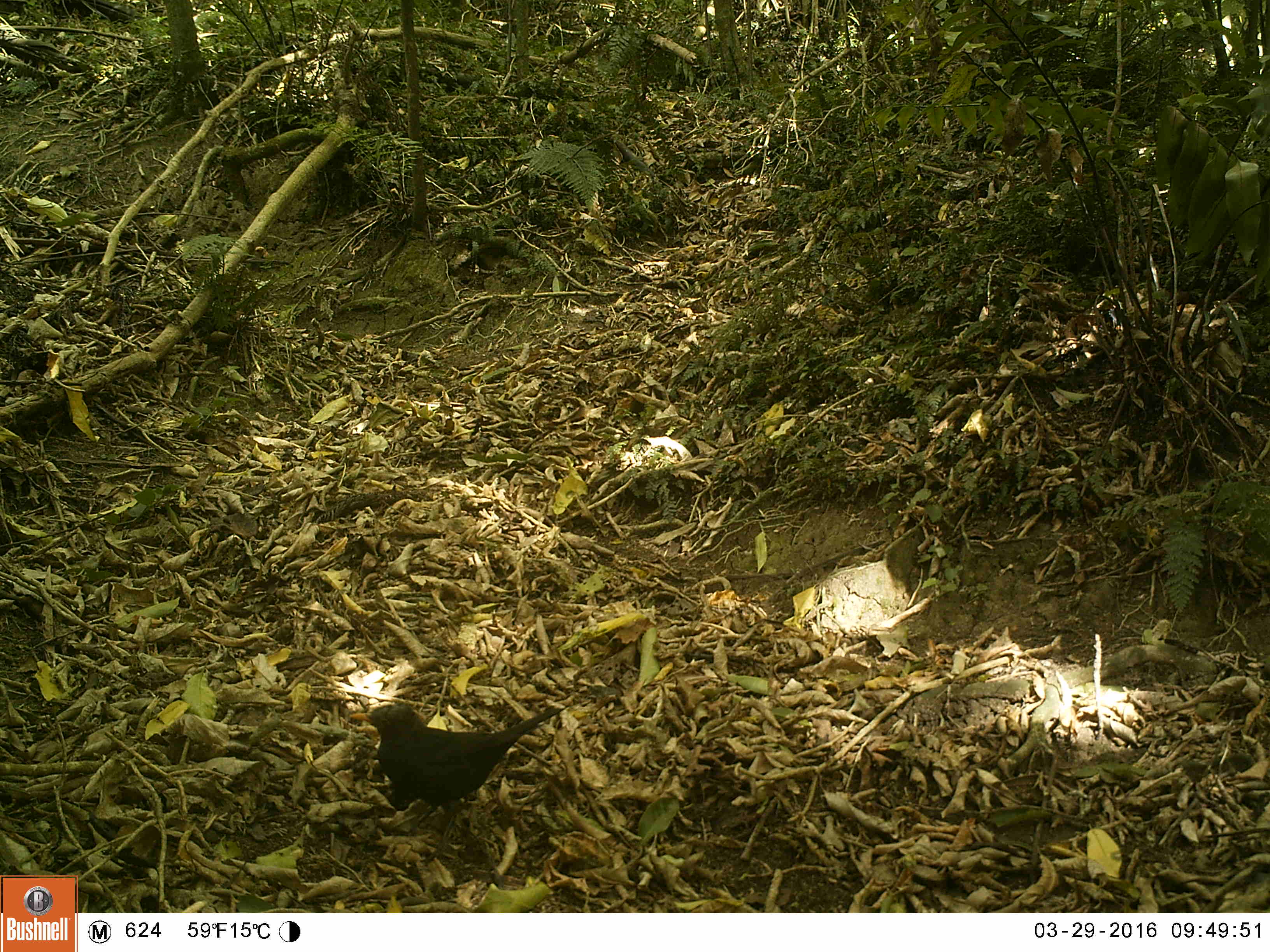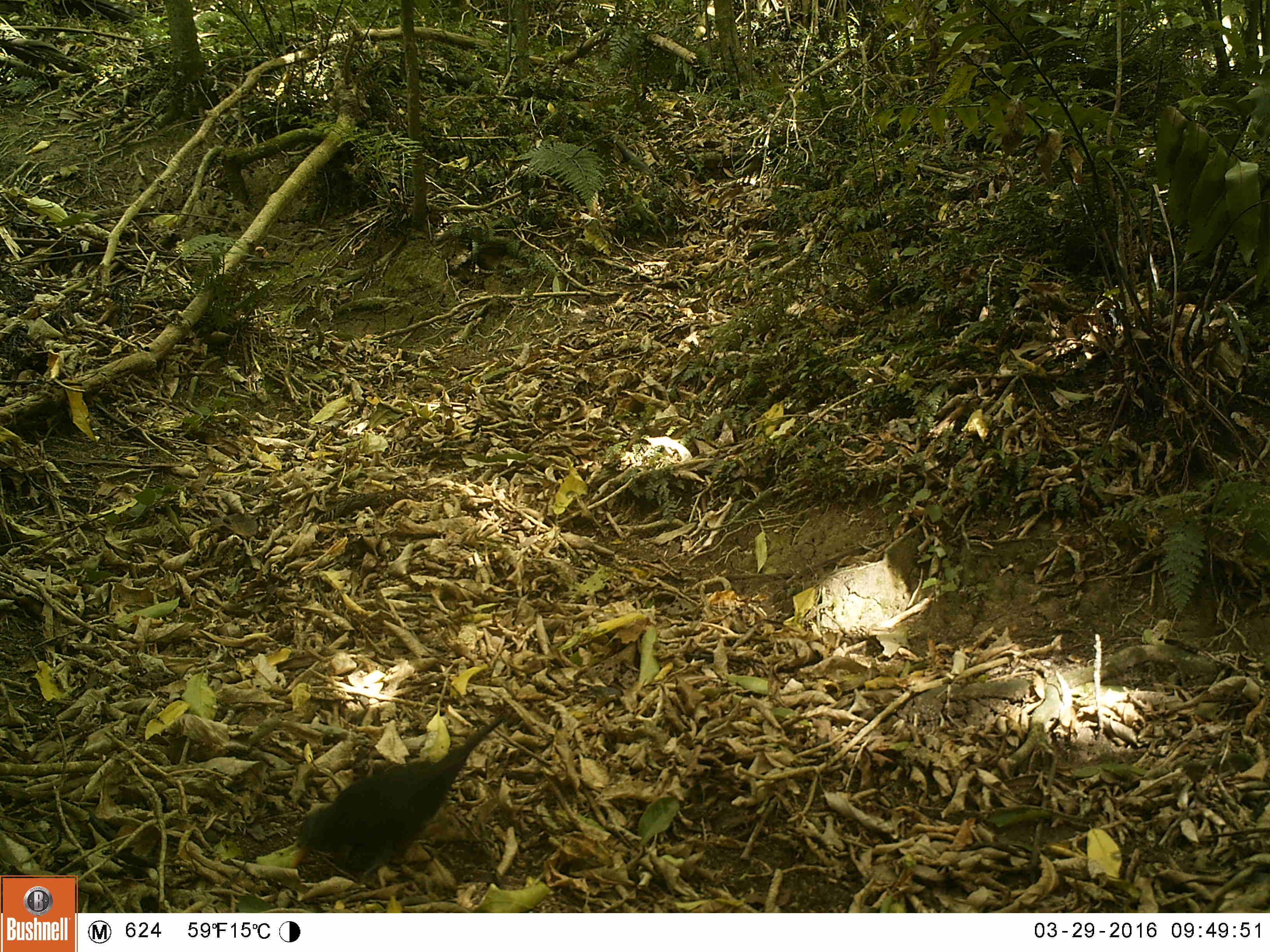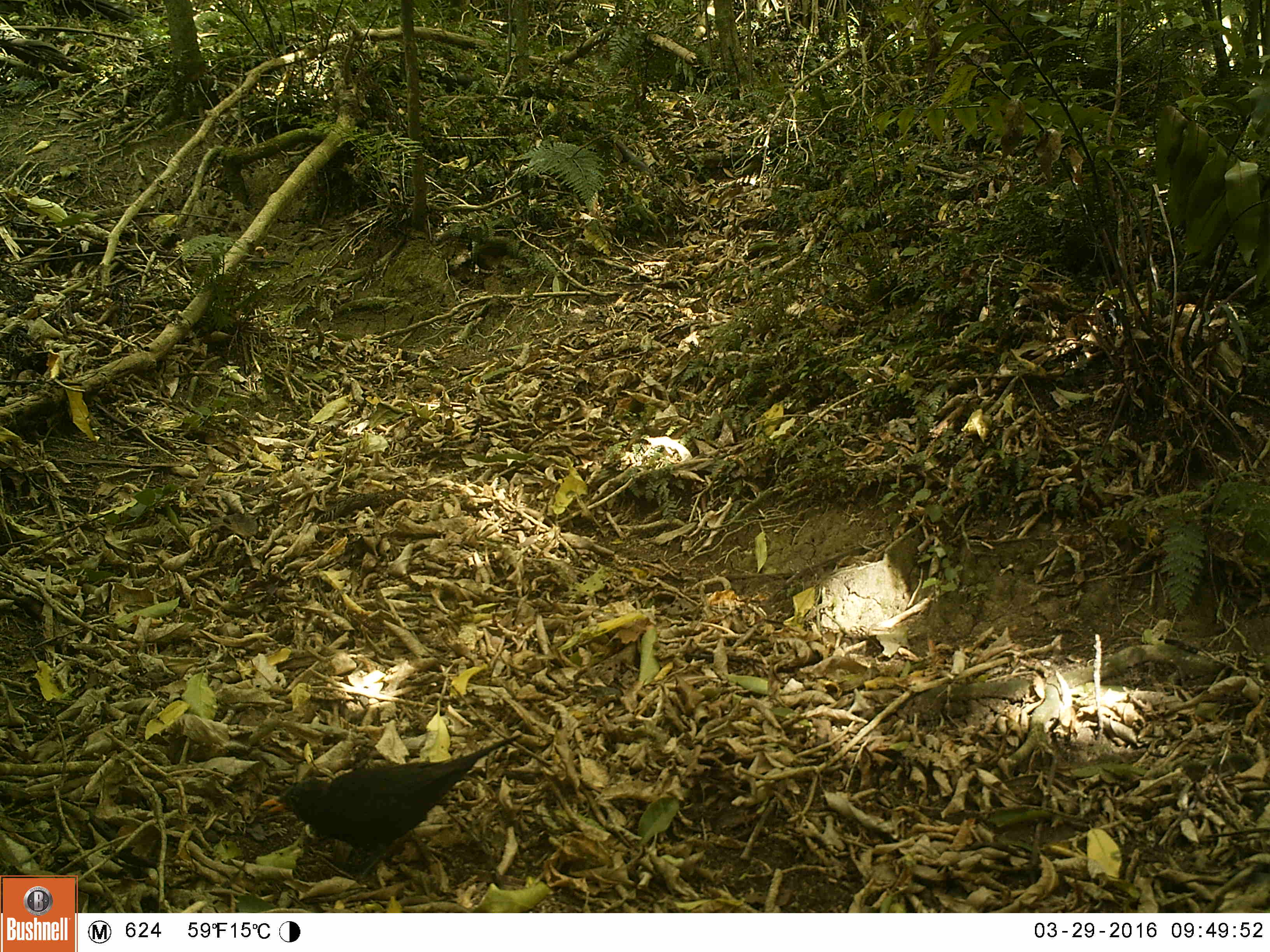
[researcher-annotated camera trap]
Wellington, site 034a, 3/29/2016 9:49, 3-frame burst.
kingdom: Animalia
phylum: Chordata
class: Aves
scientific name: Aves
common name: bird